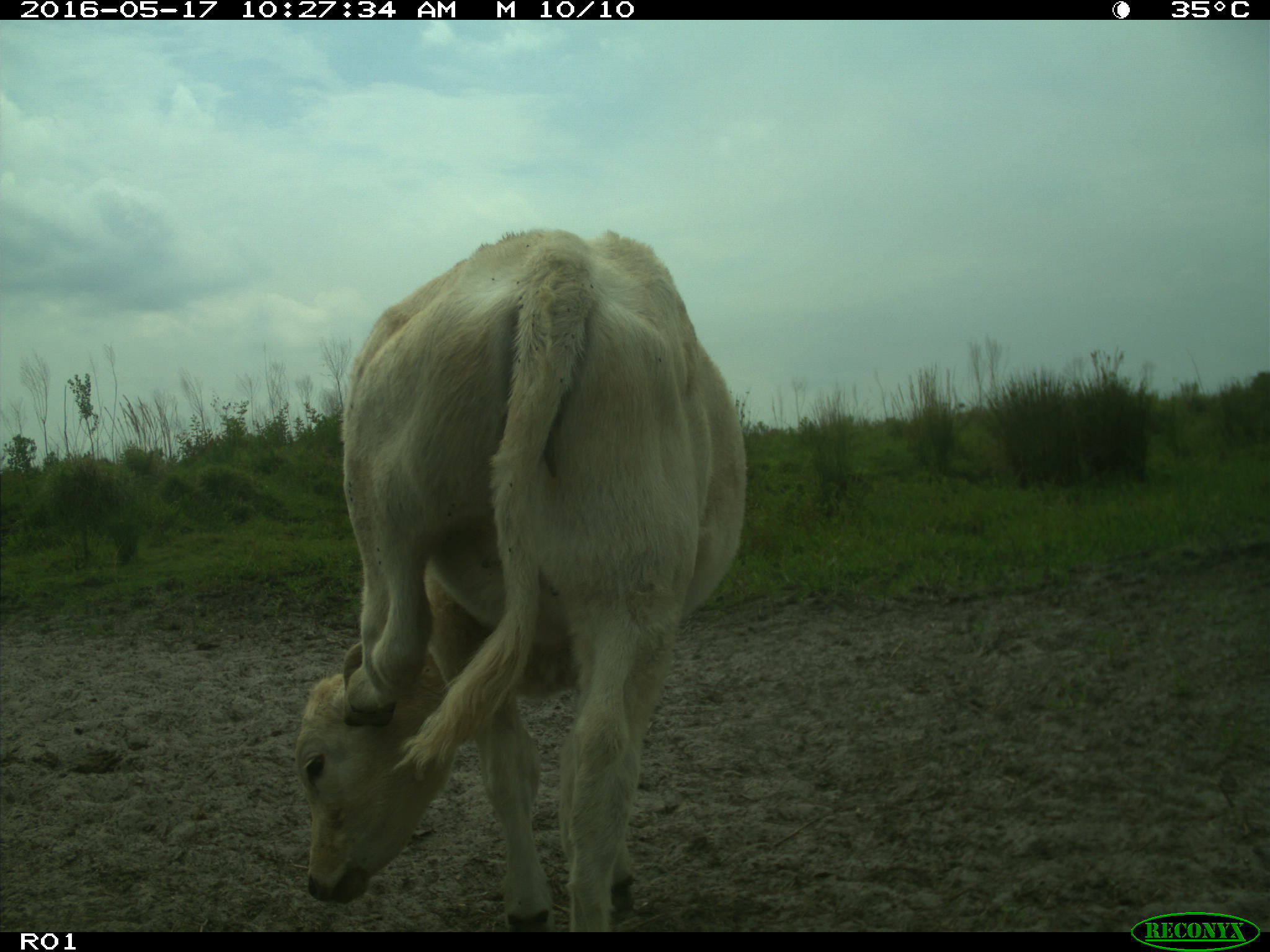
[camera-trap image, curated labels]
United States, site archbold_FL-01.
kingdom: Animalia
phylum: Chordata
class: Mammalia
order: Artiodactyla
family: Bovidae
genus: Bos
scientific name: Bos taurus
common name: domestic cow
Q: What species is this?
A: Bos taurus (domestic cow).